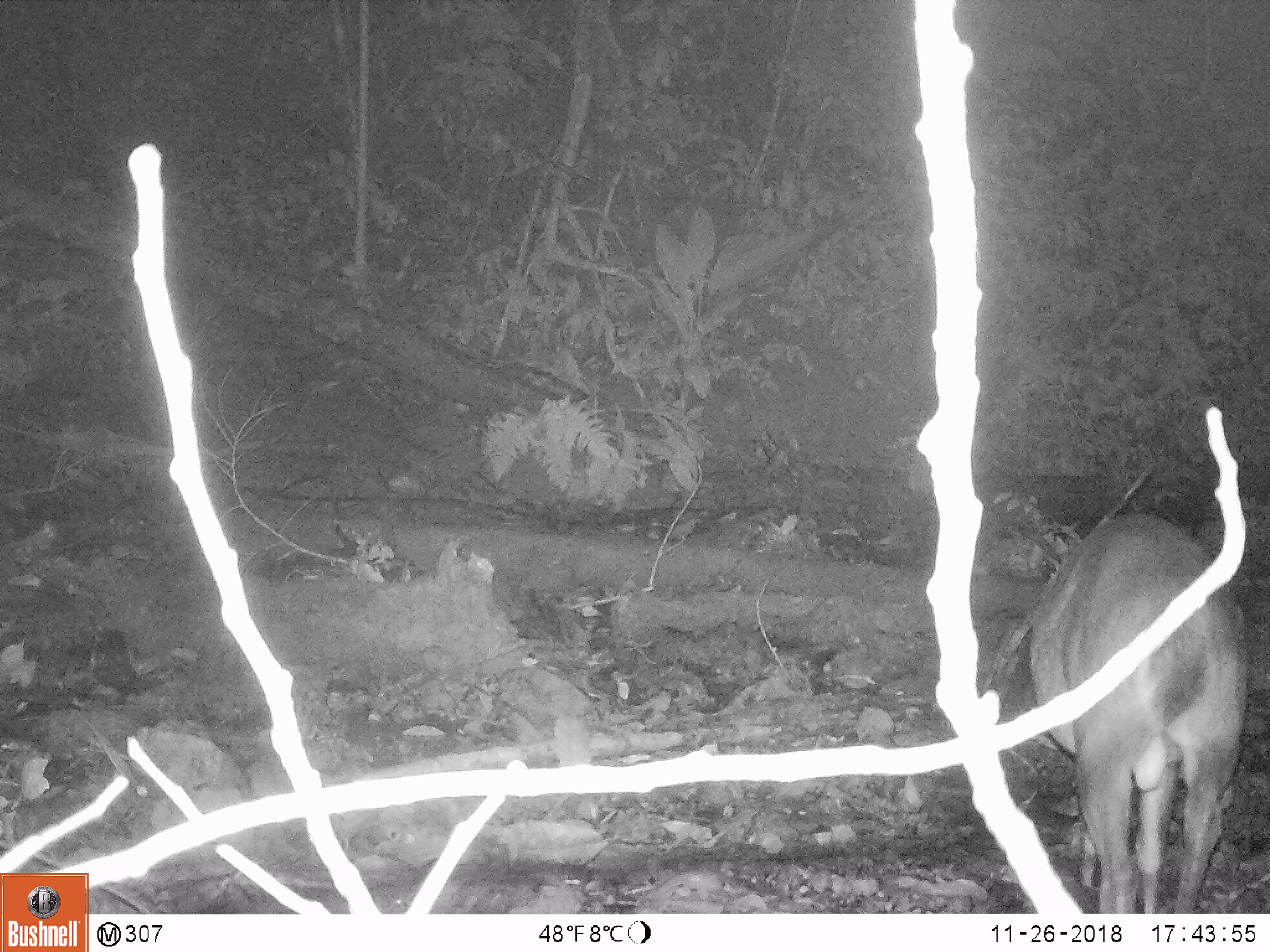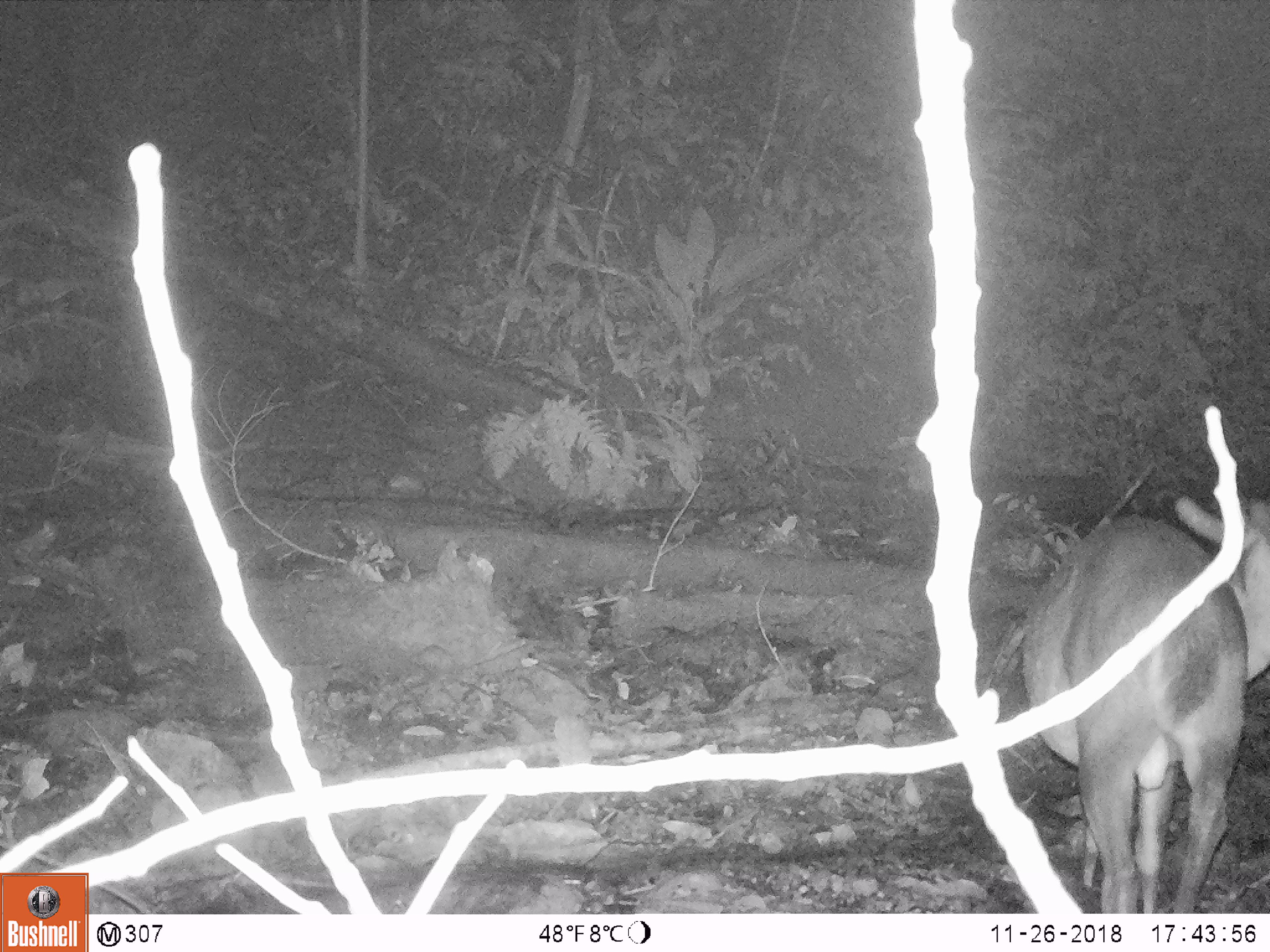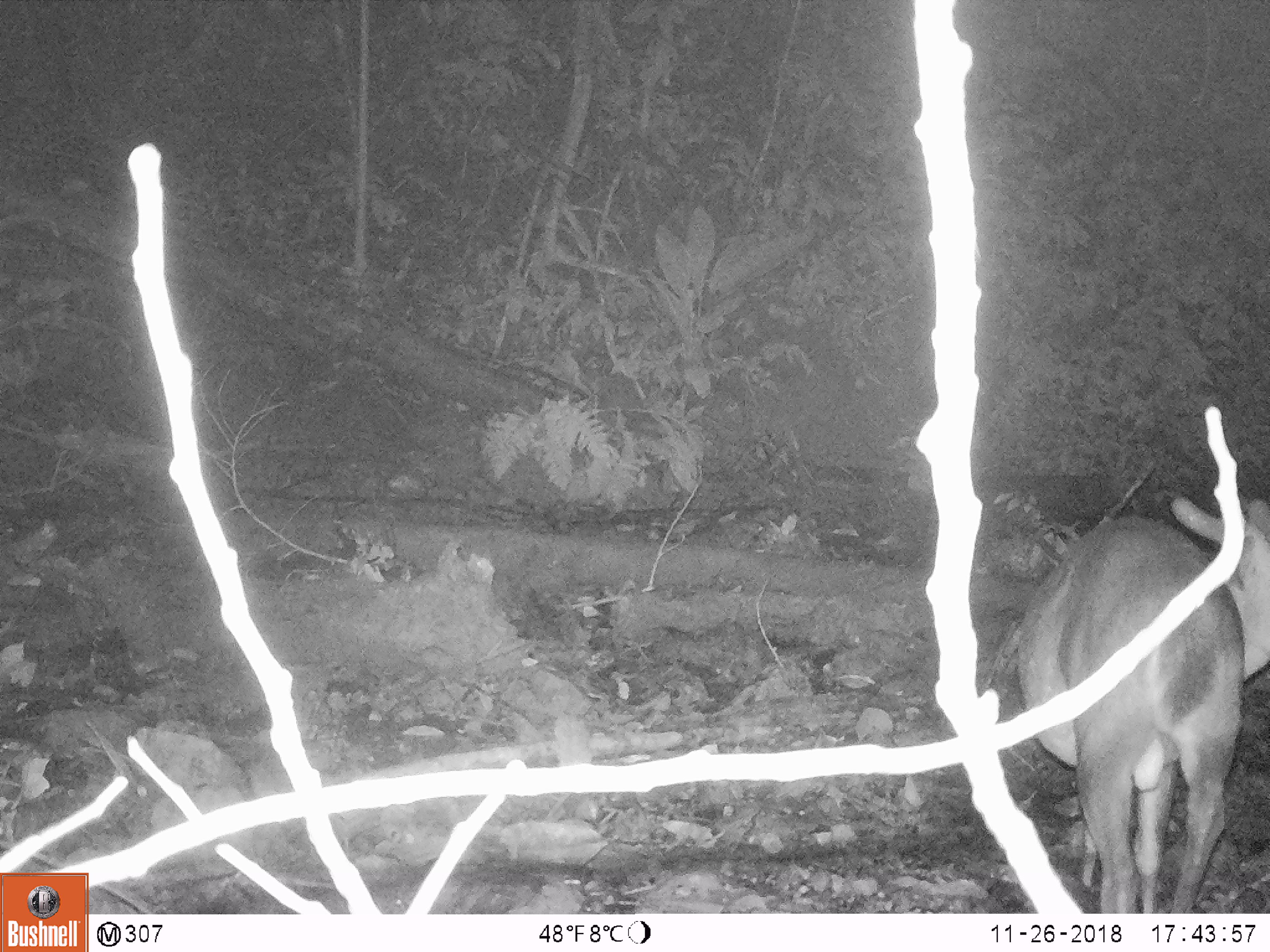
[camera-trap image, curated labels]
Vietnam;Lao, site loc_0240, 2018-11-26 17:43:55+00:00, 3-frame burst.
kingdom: Animalia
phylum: Chordata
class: Mammalia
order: Artiodactyla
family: Cervidae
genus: Muntiacus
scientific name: Muntiacus vuquangensis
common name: large-antlered muntjac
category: large antlered muntjac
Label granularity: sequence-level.